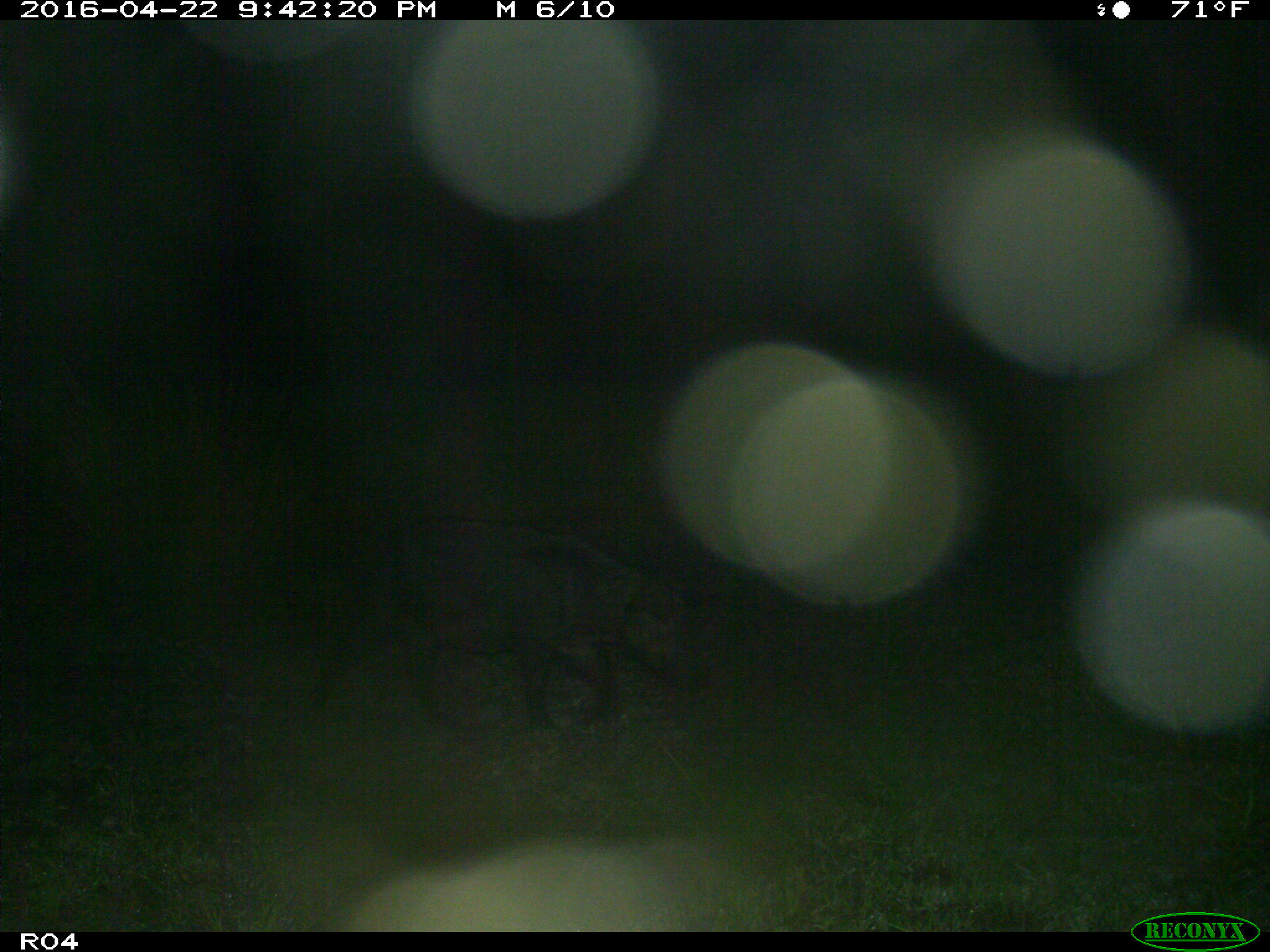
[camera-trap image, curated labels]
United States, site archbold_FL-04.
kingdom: Animalia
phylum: Chordata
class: Mammalia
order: Artiodactyla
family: Suidae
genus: Sus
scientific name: Sus scrofa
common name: wild boar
Sus scrofa (wild boar).